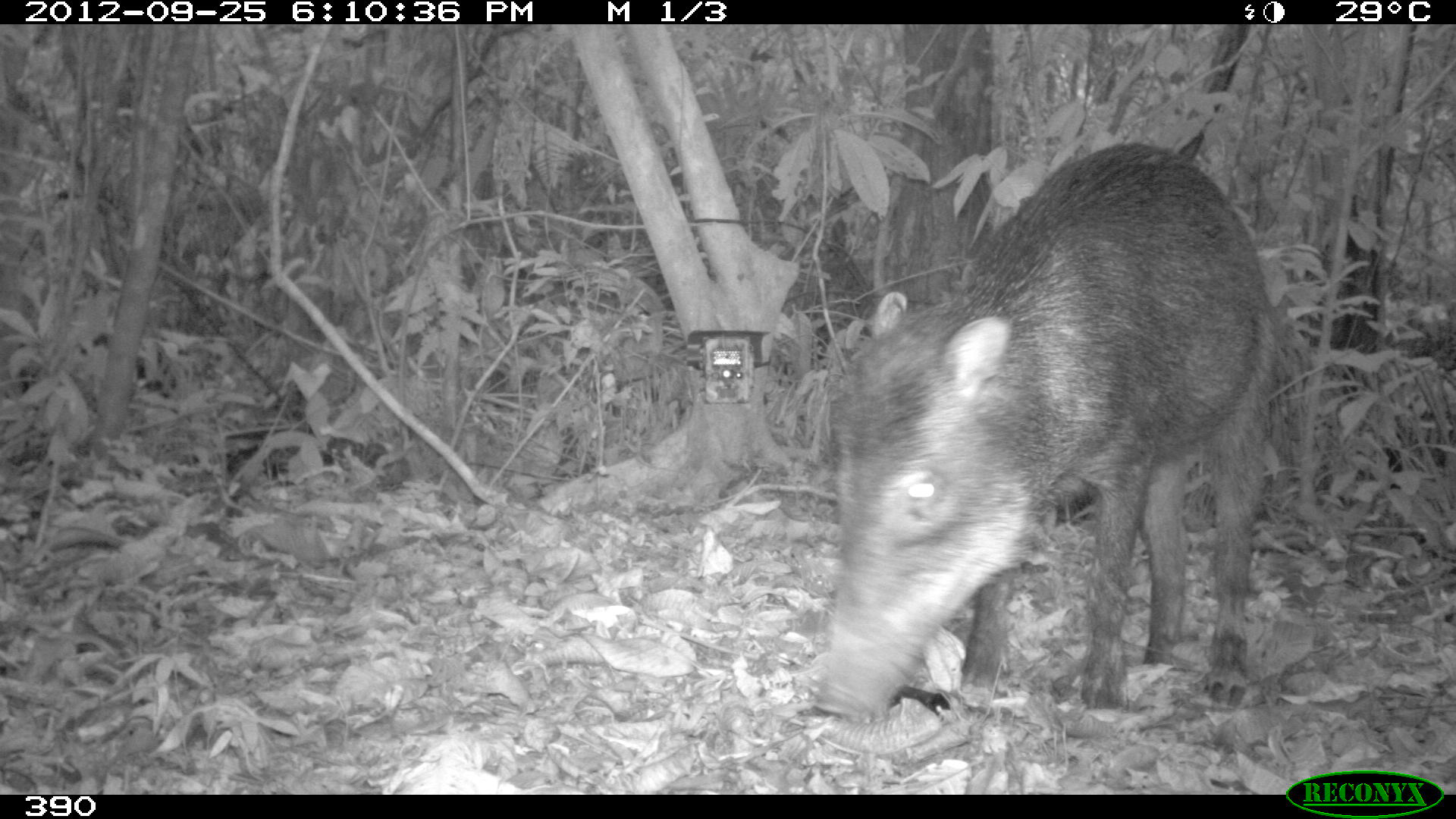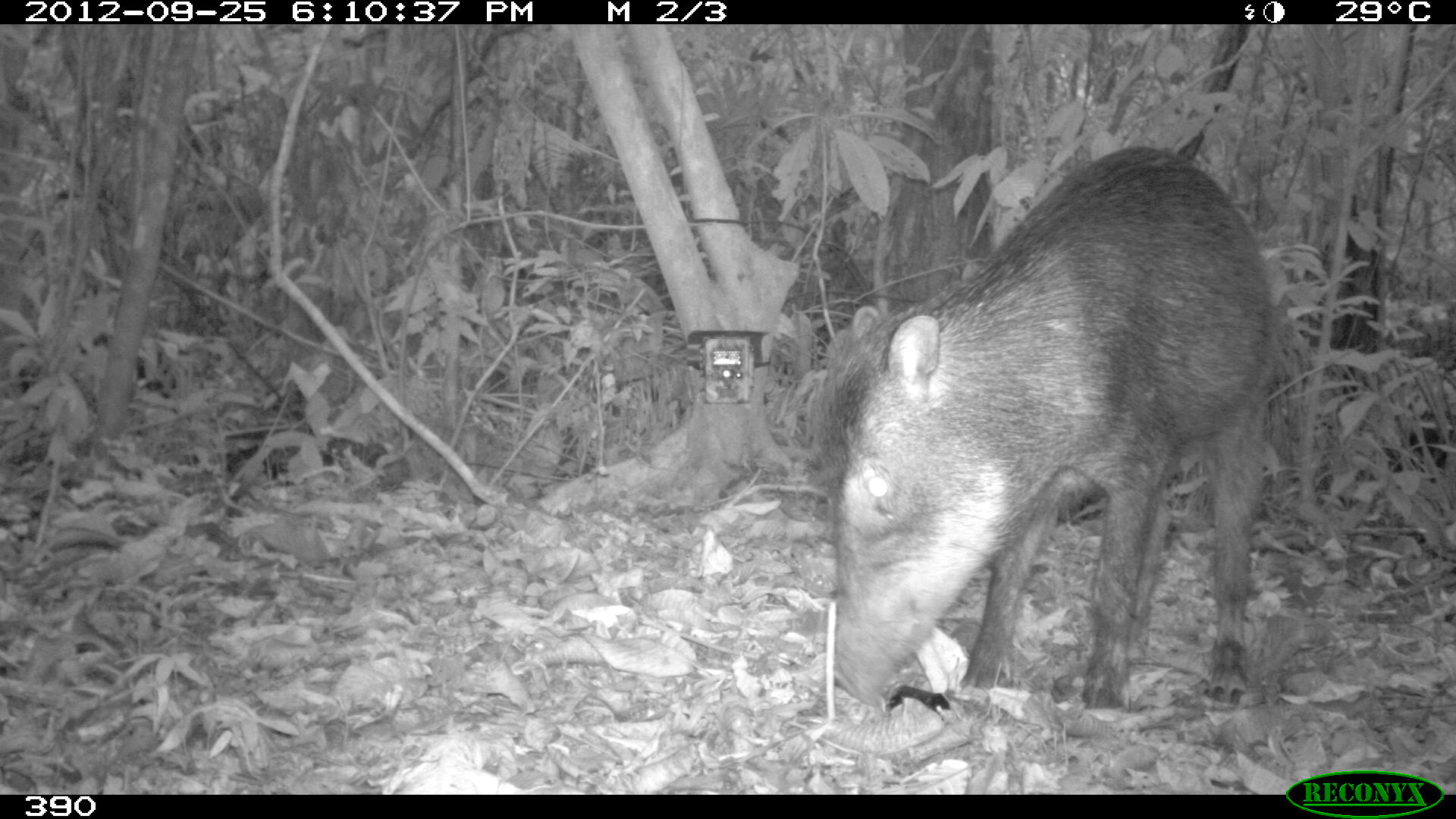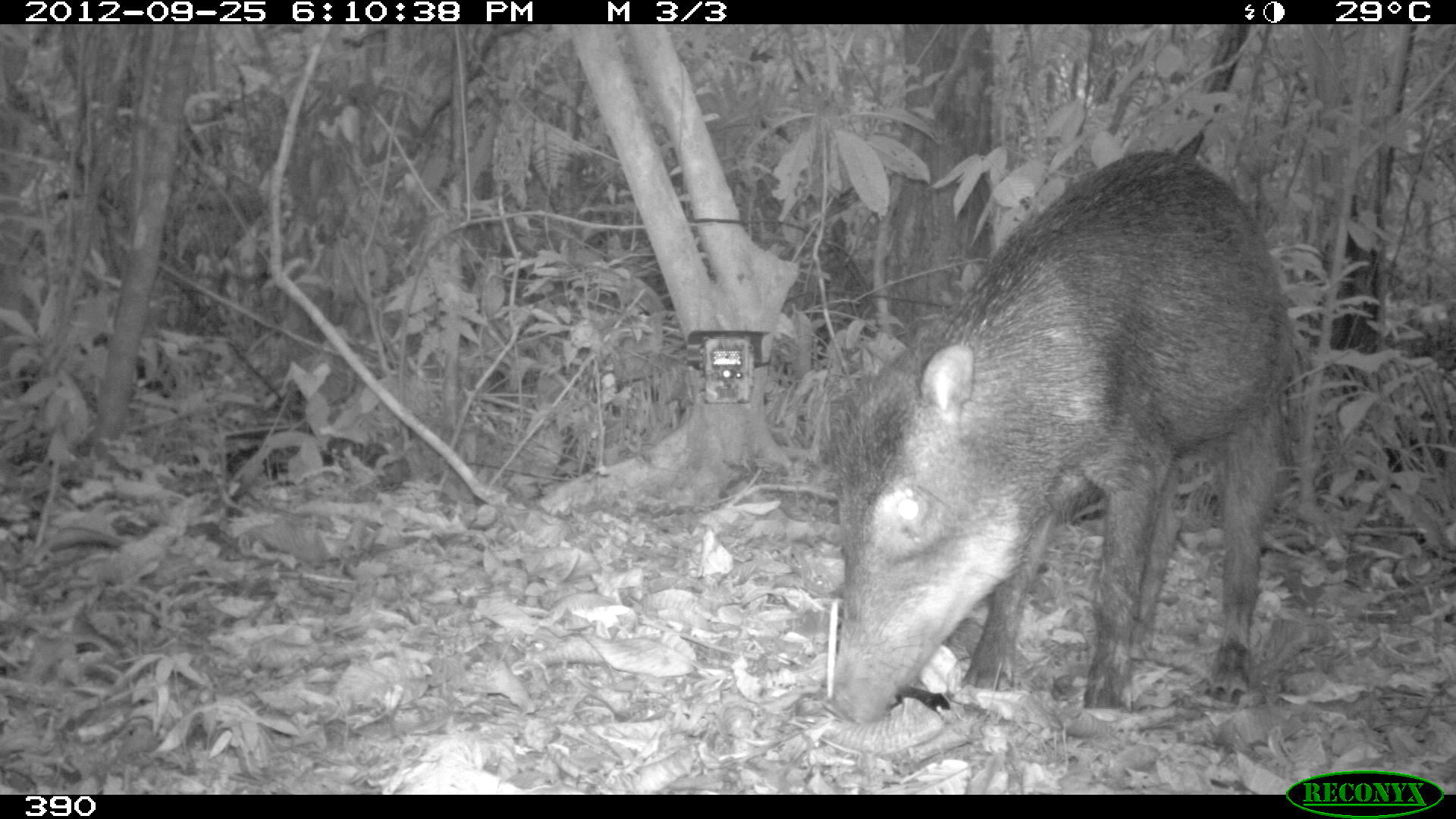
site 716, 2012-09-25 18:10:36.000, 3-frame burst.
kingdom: Animalia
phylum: Chordata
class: Mammalia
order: Artiodactyla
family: Tayassuidae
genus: Tayassu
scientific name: Tayassu pecari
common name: white-lipped peccary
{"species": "Tayassu pecari (white-lipped peccary)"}